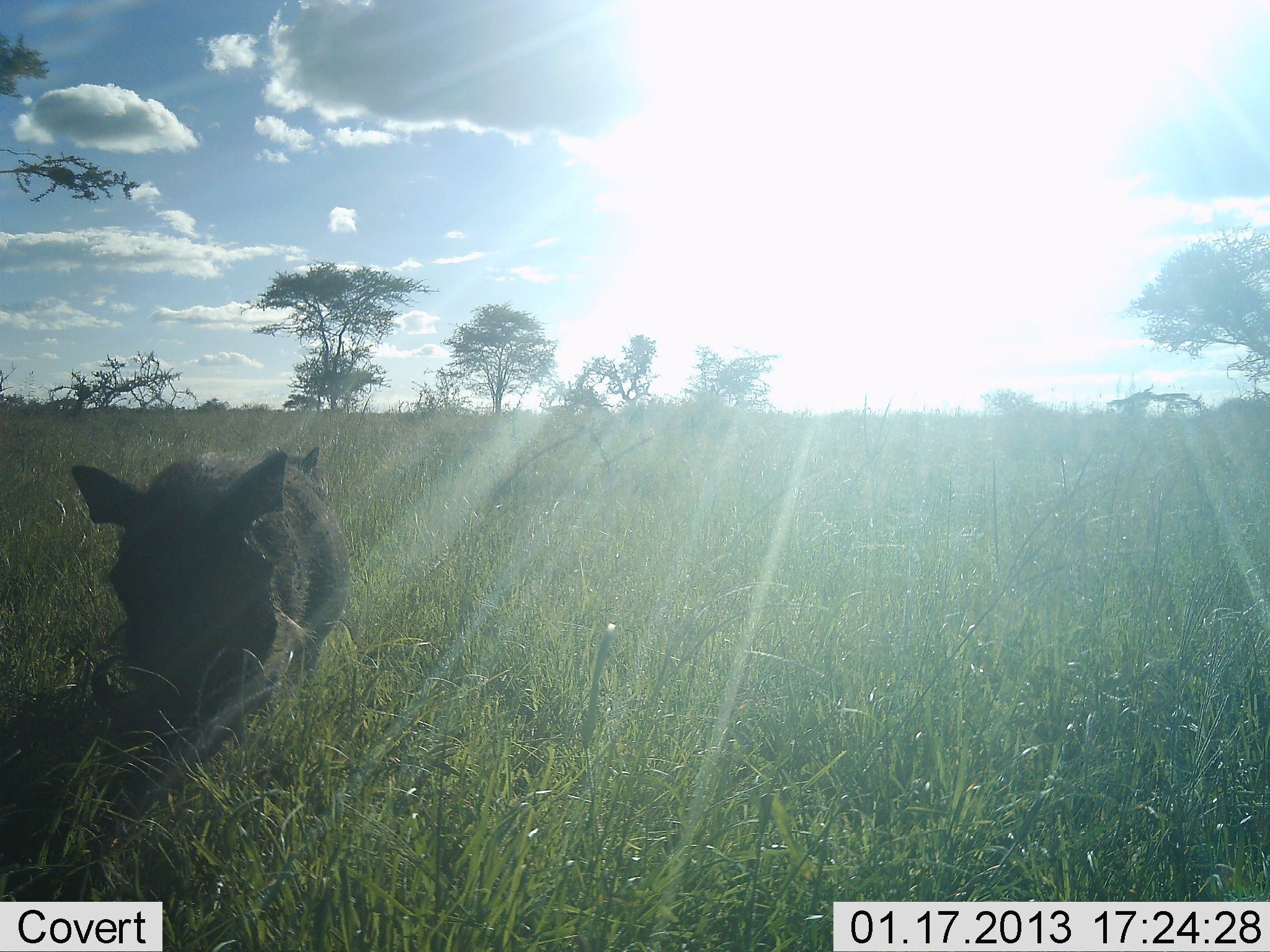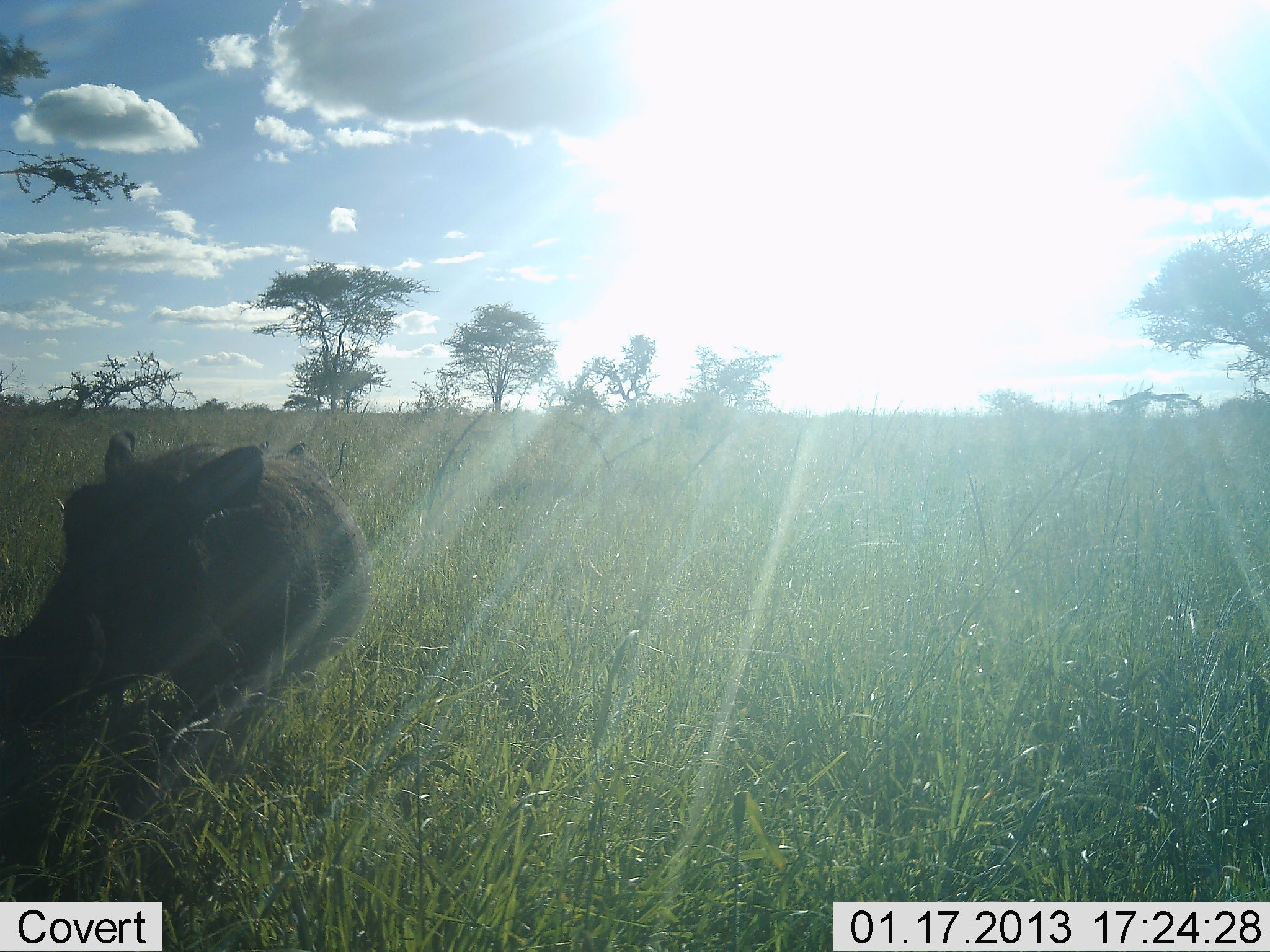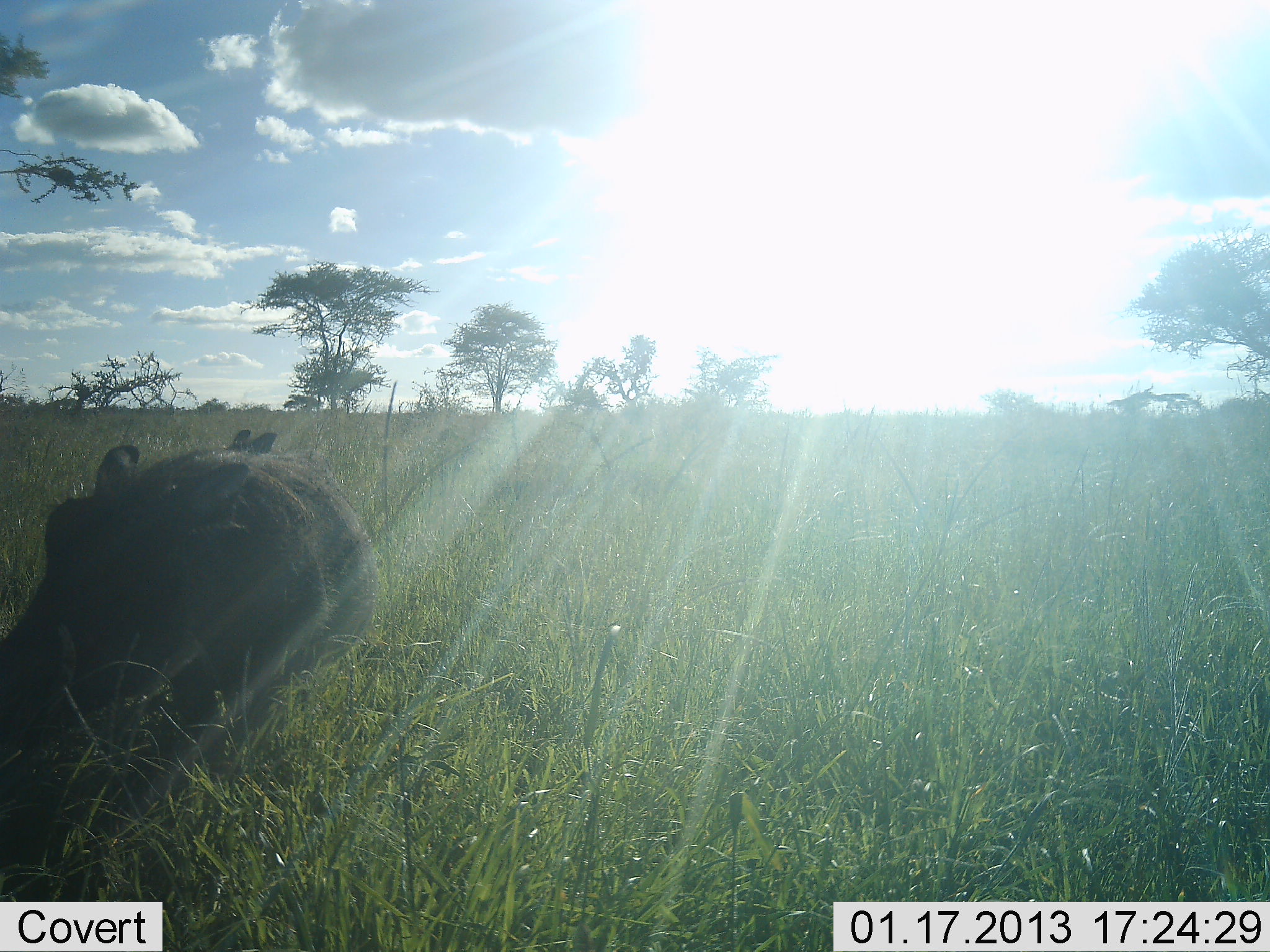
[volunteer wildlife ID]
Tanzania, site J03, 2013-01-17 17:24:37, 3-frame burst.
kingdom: Animalia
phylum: Chordata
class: Mammalia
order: Artiodactyla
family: Suidae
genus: Phacochoerus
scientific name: Phacochoerus africanus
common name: warthog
Warthog (Phacochoerus africanus), count 1. Behavior (volunteer vote fractions): standing 28%, resting 5%, moving 56%, interacting 3%. Young present (vote fraction): 3%. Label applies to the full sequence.